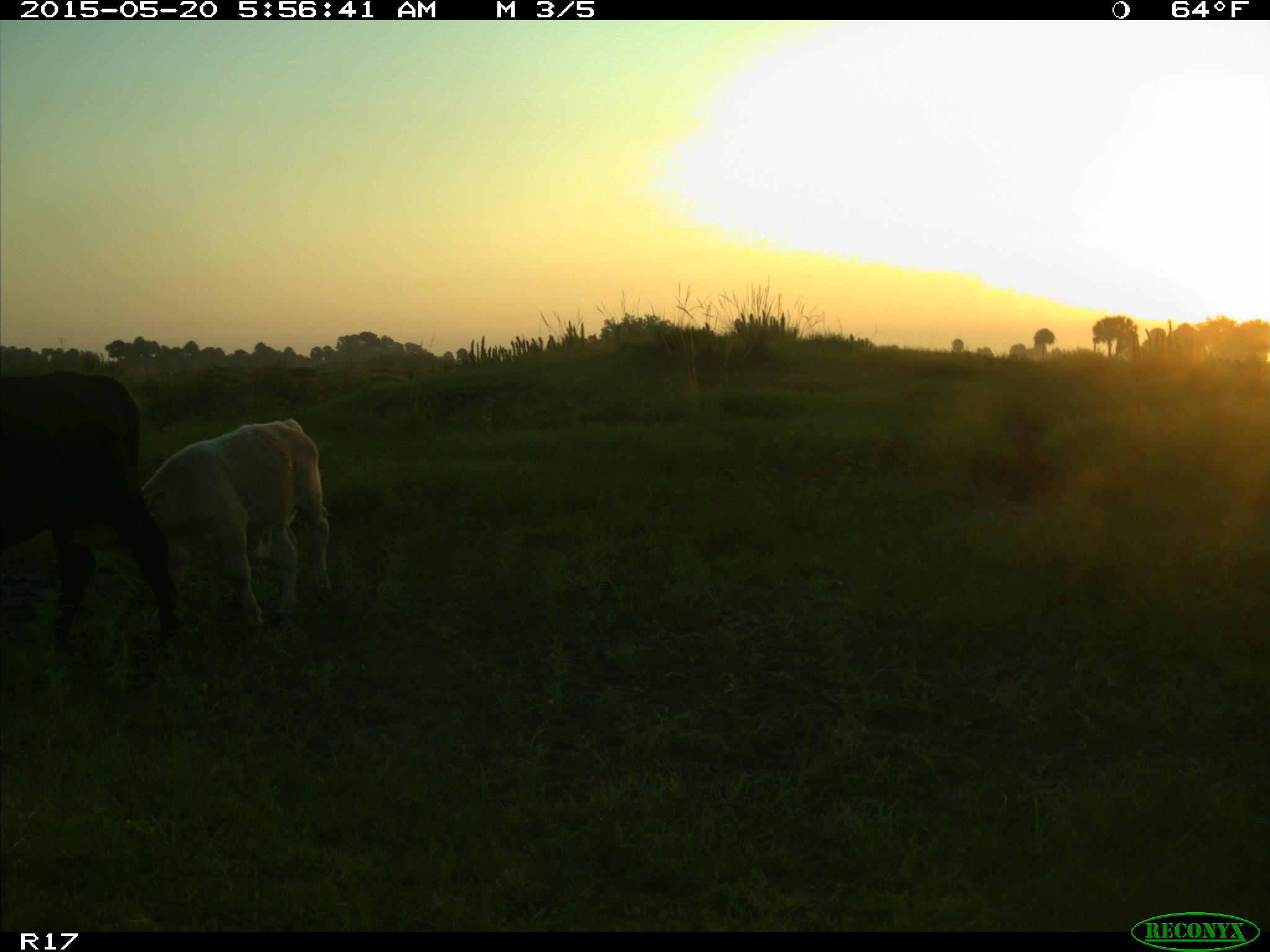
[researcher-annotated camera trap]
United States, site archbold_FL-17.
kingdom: Animalia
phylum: Chordata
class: Mammalia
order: Artiodactyla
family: Bovidae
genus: Bos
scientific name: Bos taurus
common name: domestic cow